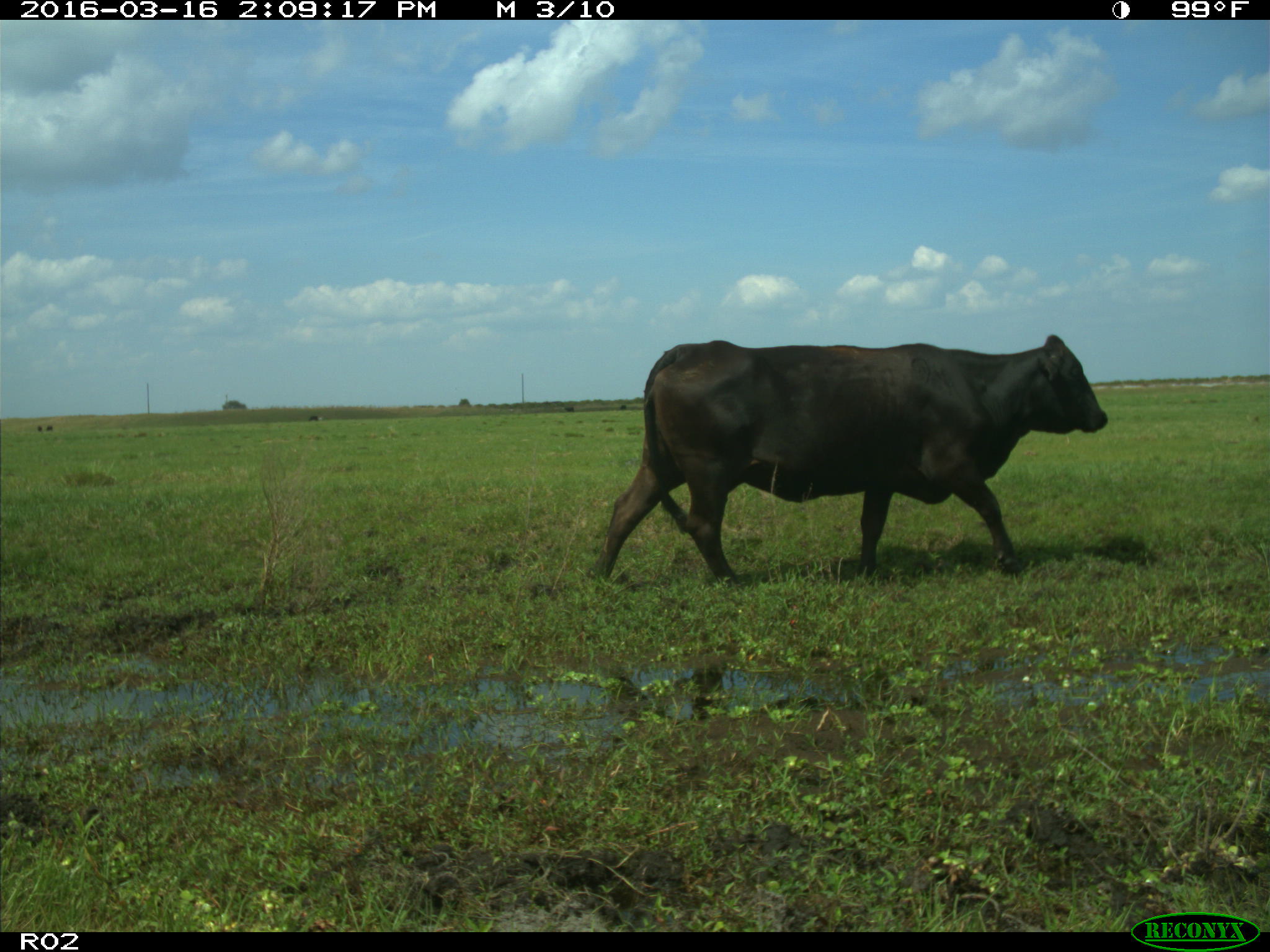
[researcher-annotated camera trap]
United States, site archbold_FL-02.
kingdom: Animalia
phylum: Chordata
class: Mammalia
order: Artiodactyla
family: Bovidae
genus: Bos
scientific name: Bos taurus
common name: domestic cow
Bos taurus (domestic cow).